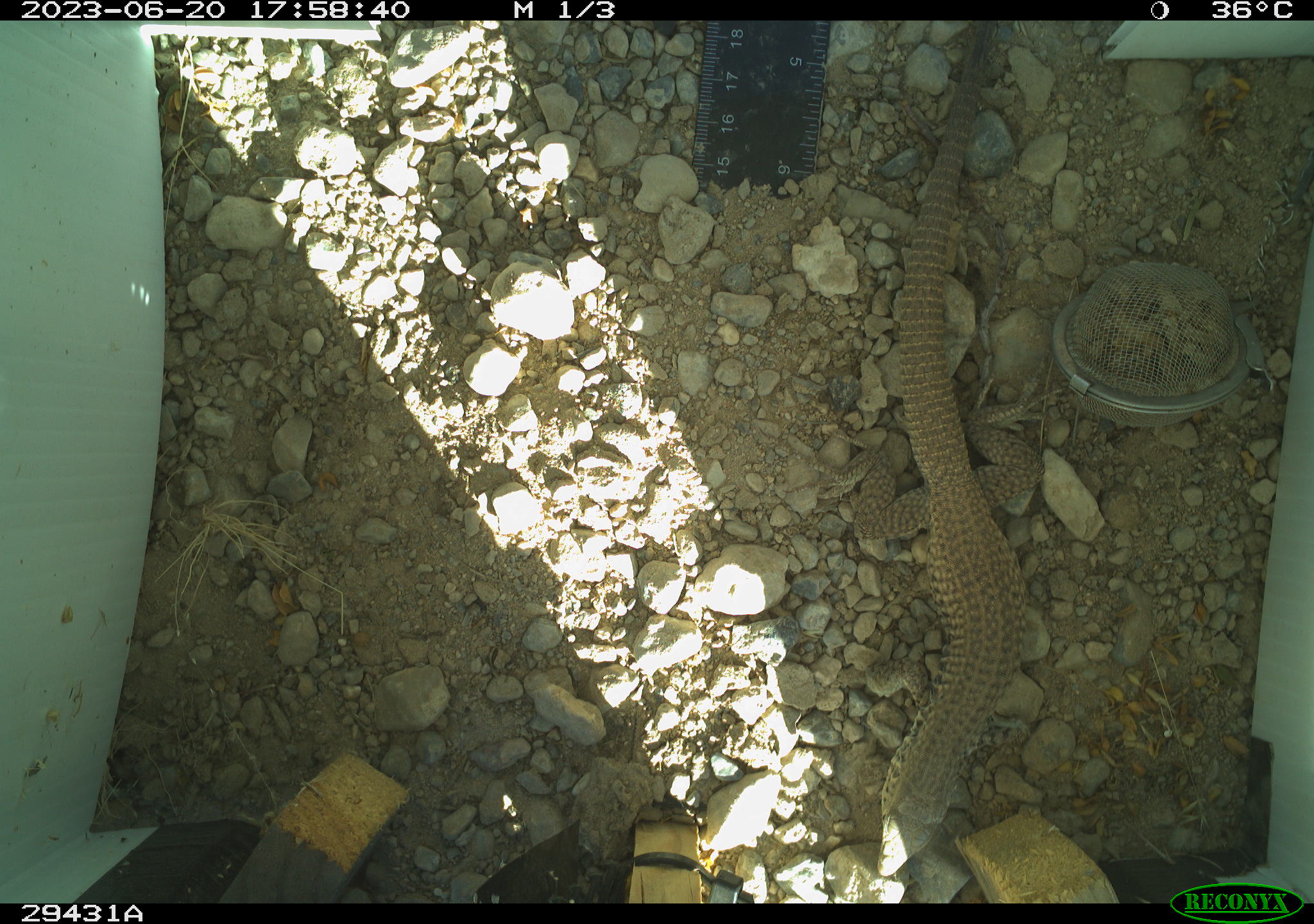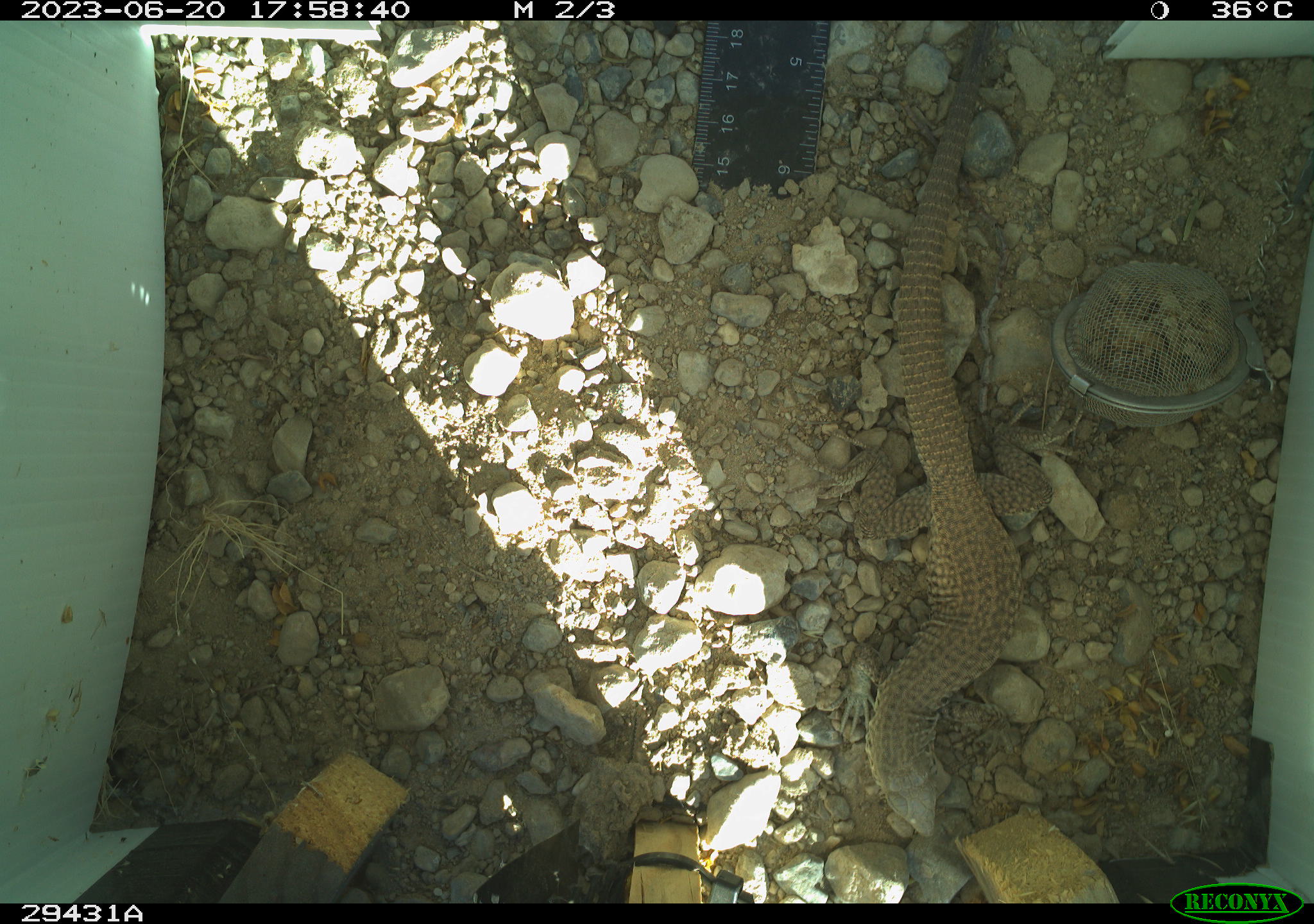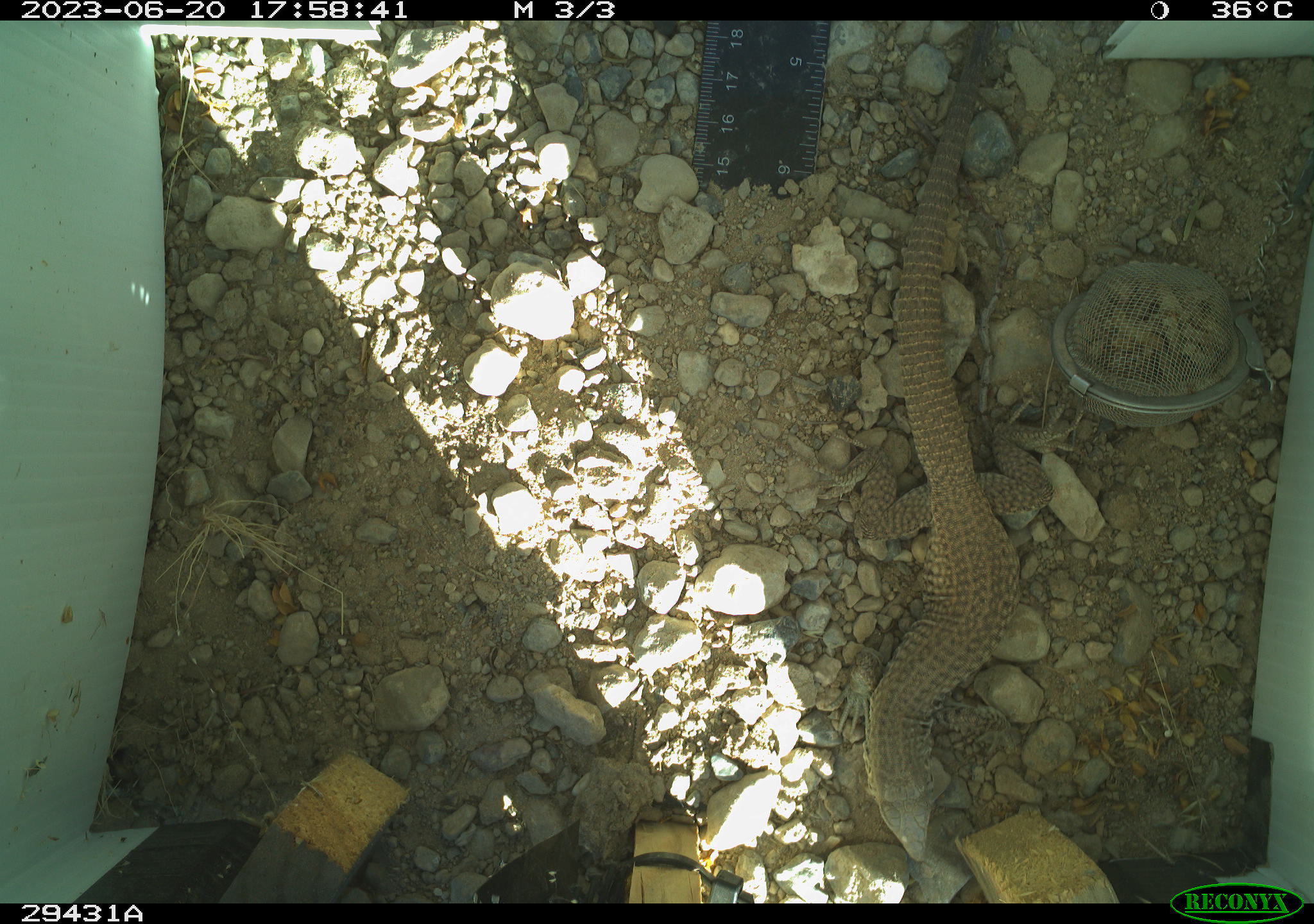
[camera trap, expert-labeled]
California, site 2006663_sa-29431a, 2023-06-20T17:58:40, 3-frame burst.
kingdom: Animalia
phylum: Chordata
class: Reptilia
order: Squamata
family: Teiidae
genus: Aspidoscelis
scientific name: Aspidoscelis tigris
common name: western whiptail